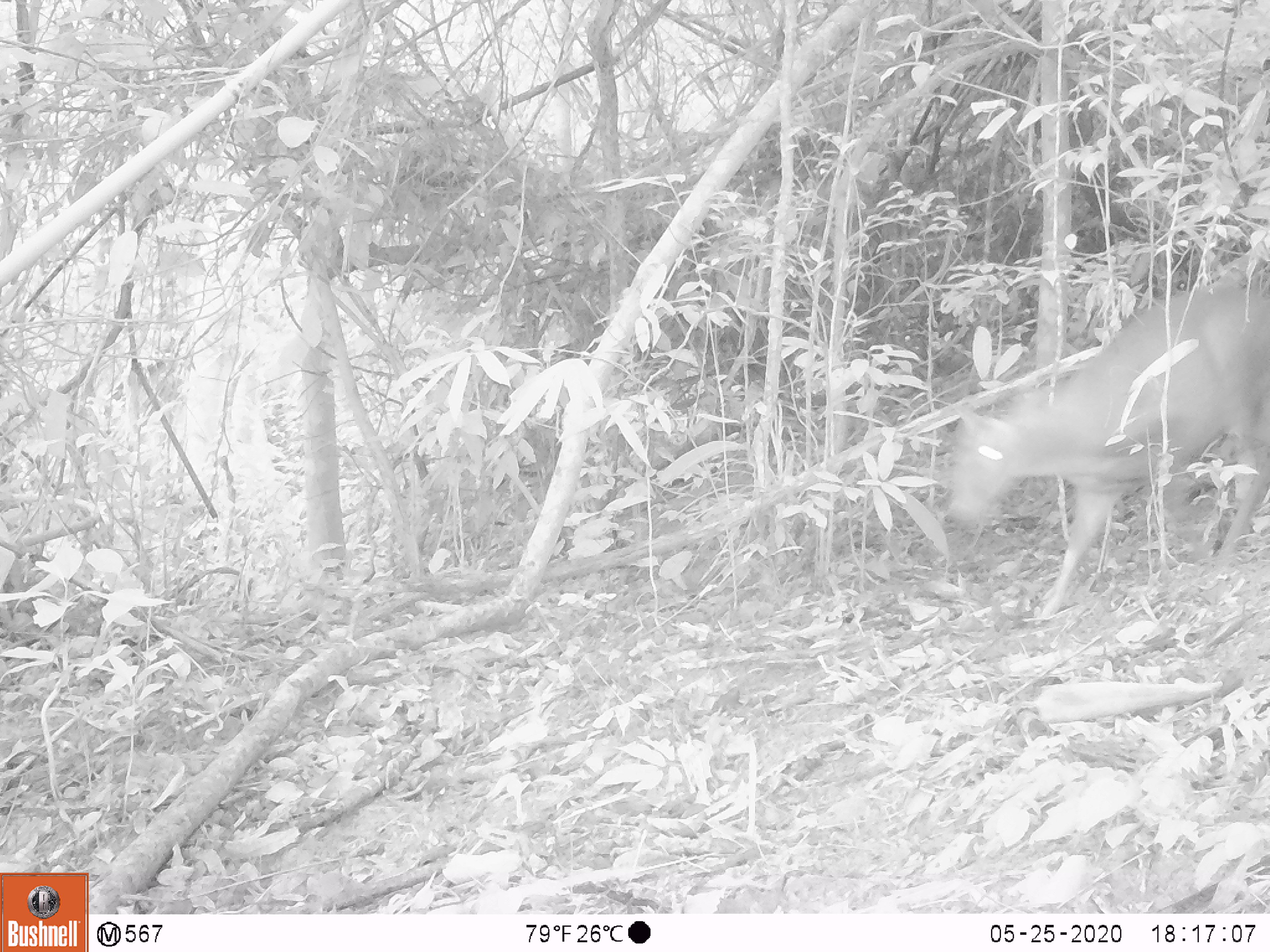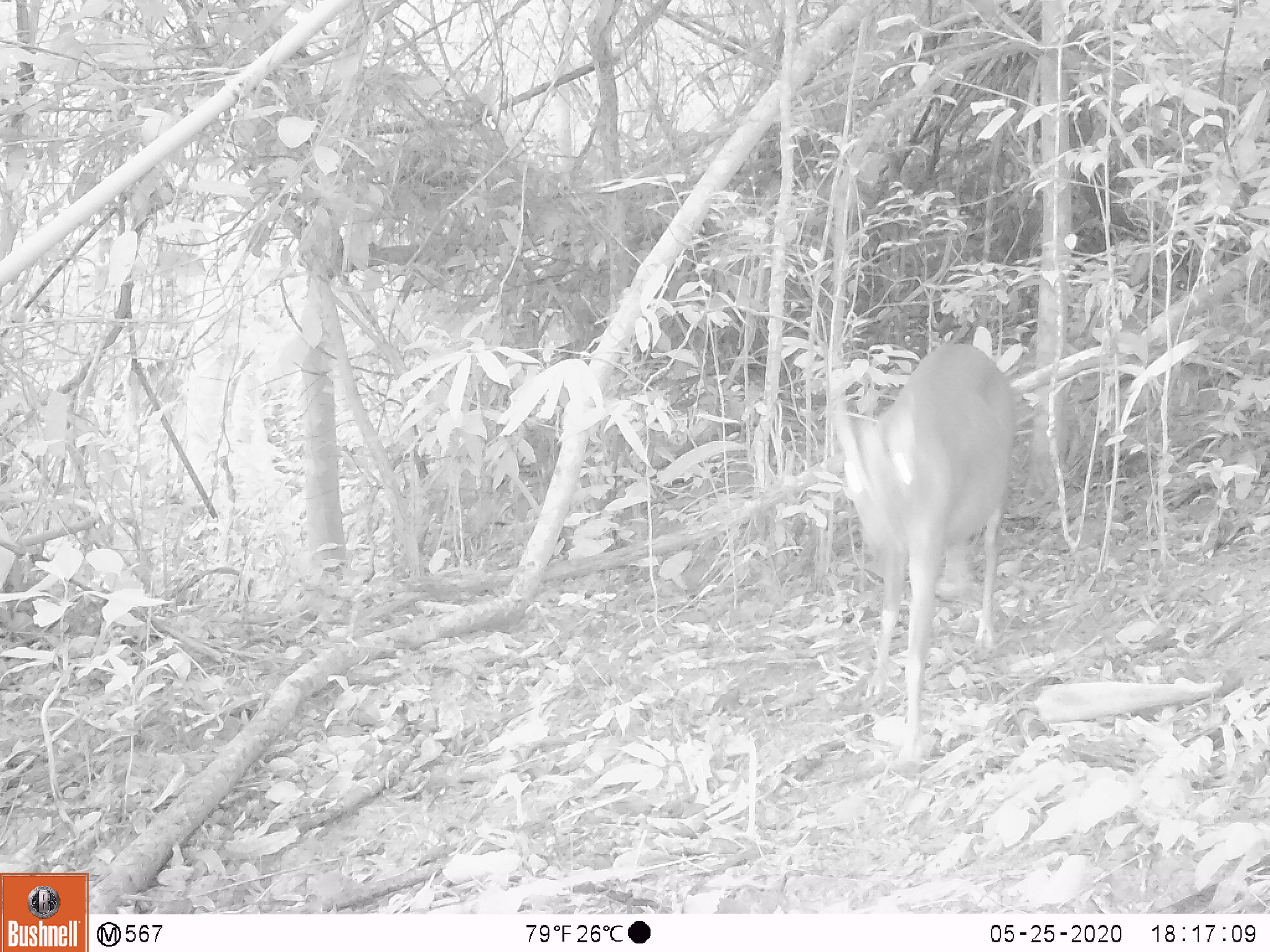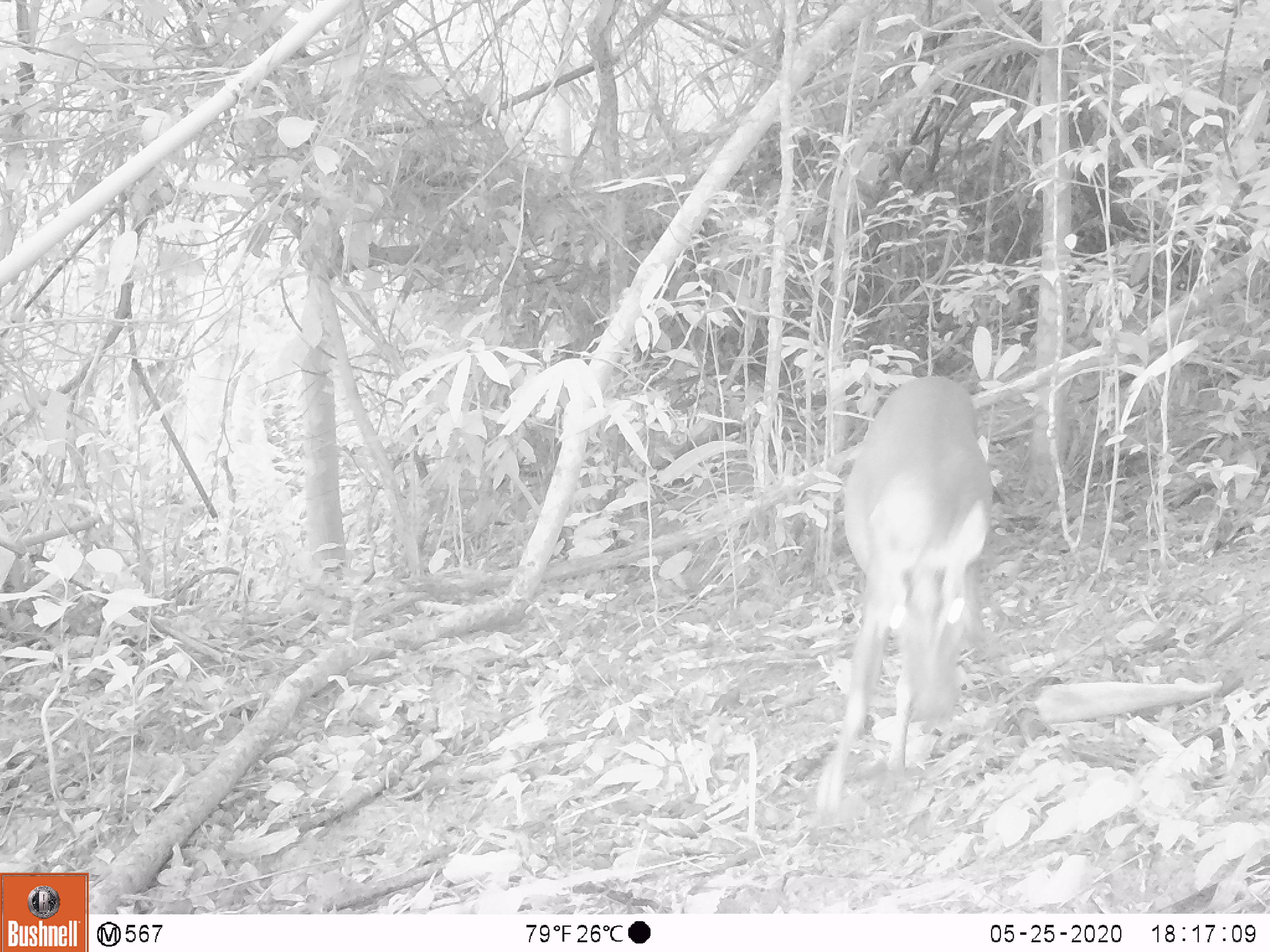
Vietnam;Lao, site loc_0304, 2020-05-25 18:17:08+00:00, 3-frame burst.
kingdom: Animalia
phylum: Chordata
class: Mammalia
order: Artiodactyla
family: Cervidae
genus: Muntiacus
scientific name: Muntiacus rooseveltorum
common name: roosevelt's muntjac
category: roosevelts muntjac group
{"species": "roosevelts muntjac group (roosevelt's muntjac) (Muntiacus rooseveltorum)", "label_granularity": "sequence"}